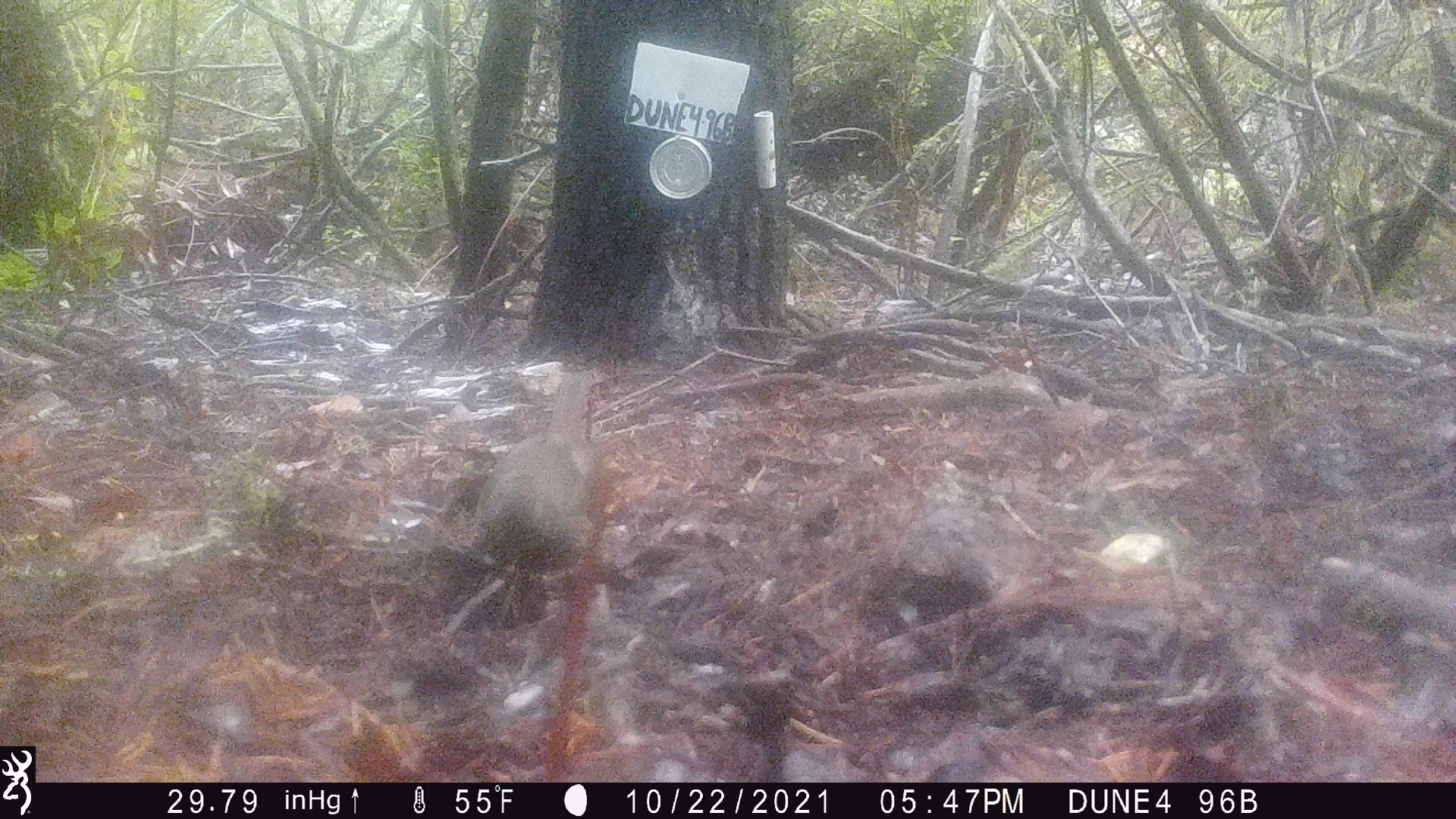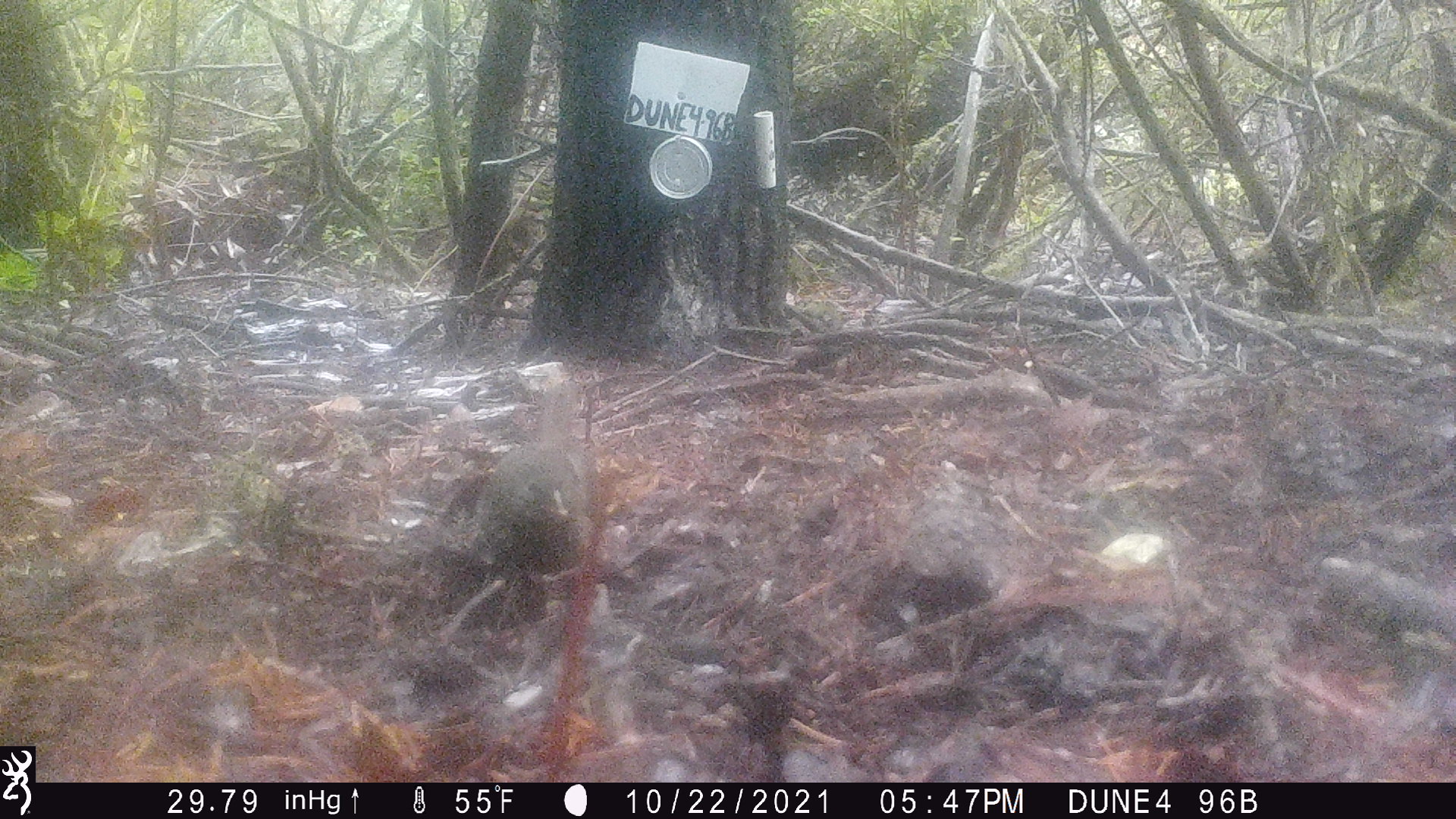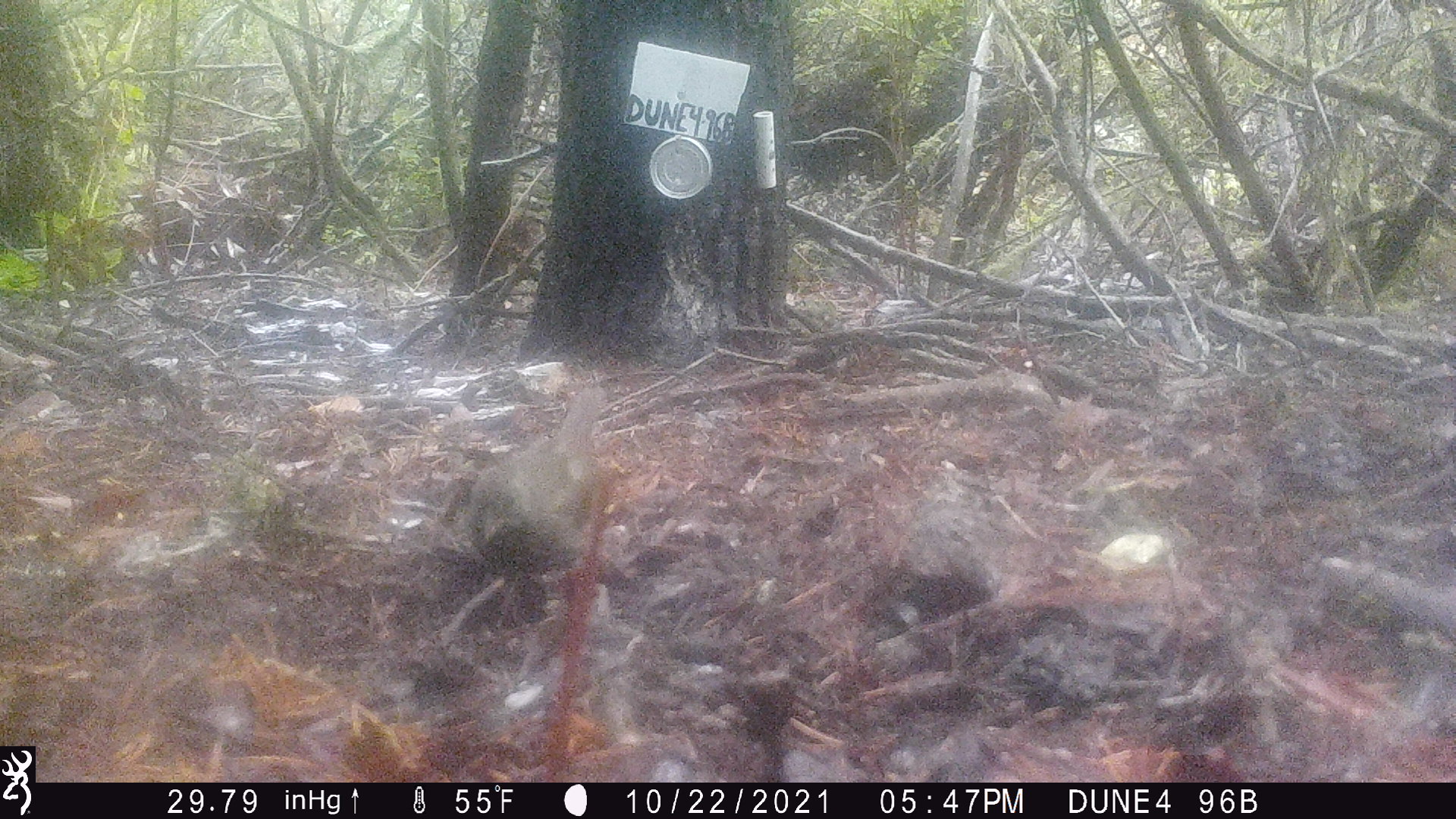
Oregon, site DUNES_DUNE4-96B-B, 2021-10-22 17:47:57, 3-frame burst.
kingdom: Animalia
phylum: Chordata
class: Aves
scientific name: Aves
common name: bird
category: other bird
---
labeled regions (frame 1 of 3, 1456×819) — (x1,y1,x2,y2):
other bird: (408,353,641,673)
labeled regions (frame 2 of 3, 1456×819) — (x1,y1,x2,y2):
other bird: (420,340,640,683)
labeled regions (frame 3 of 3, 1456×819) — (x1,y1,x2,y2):
other bird: (421,369,666,614)